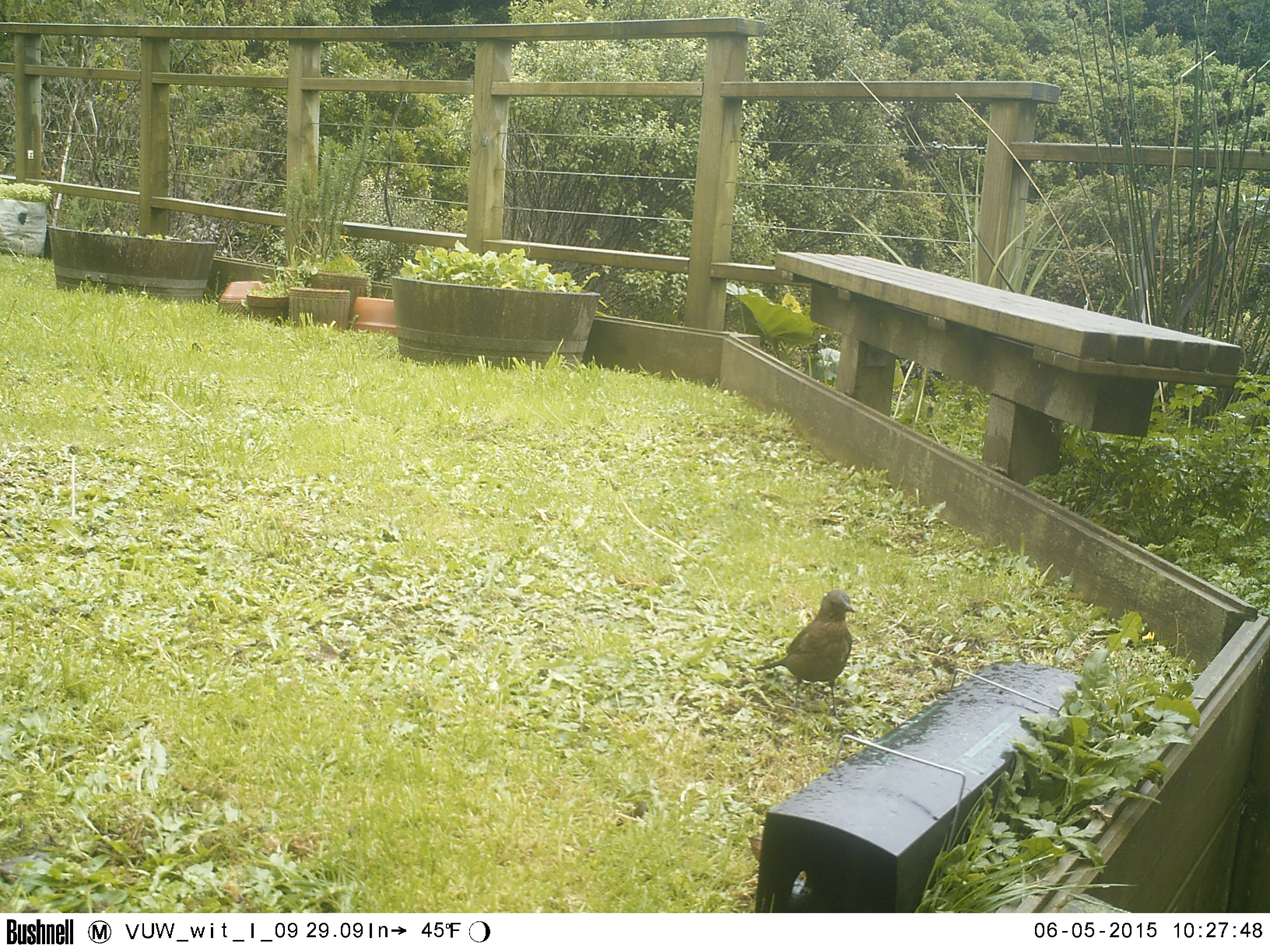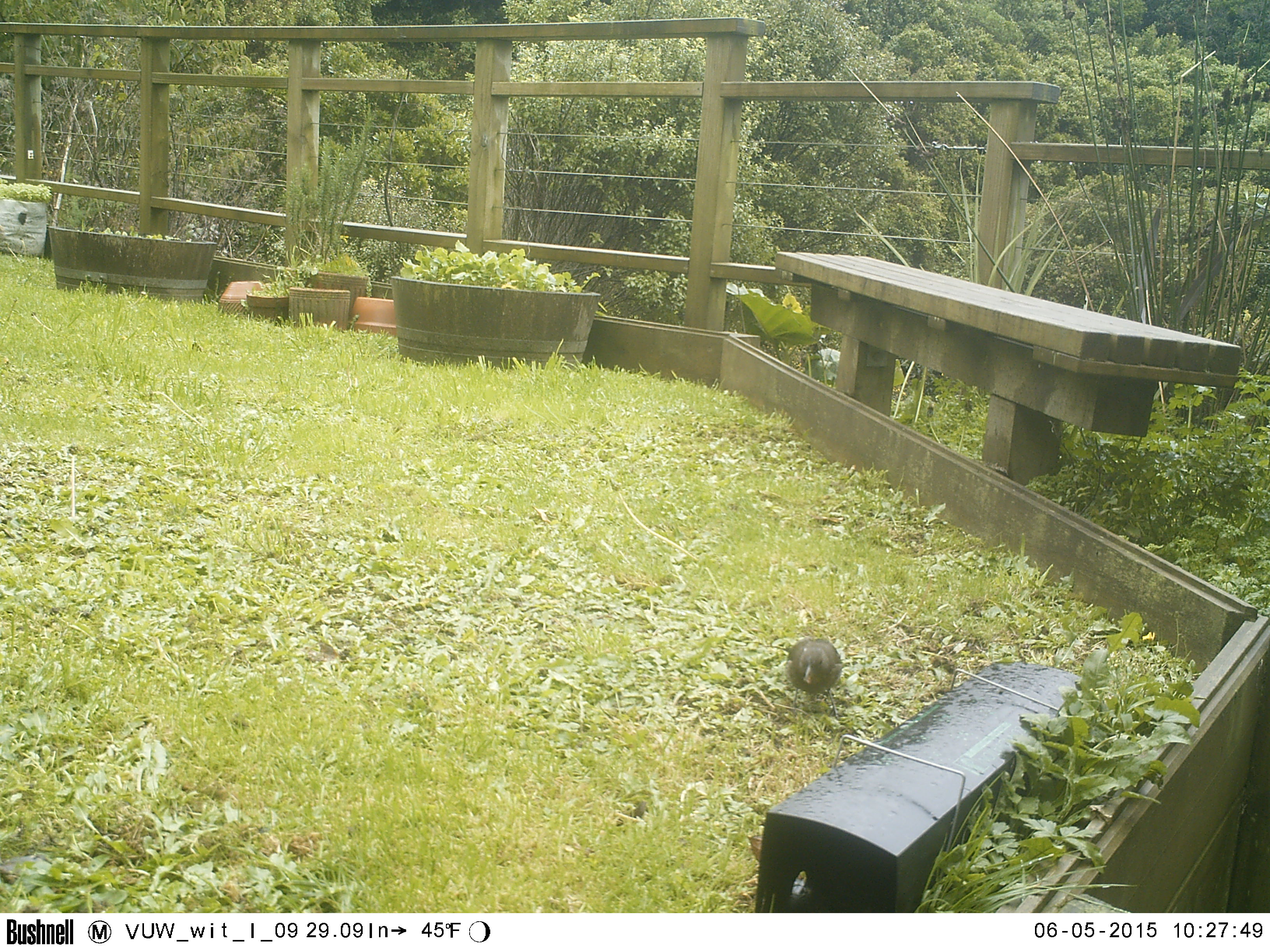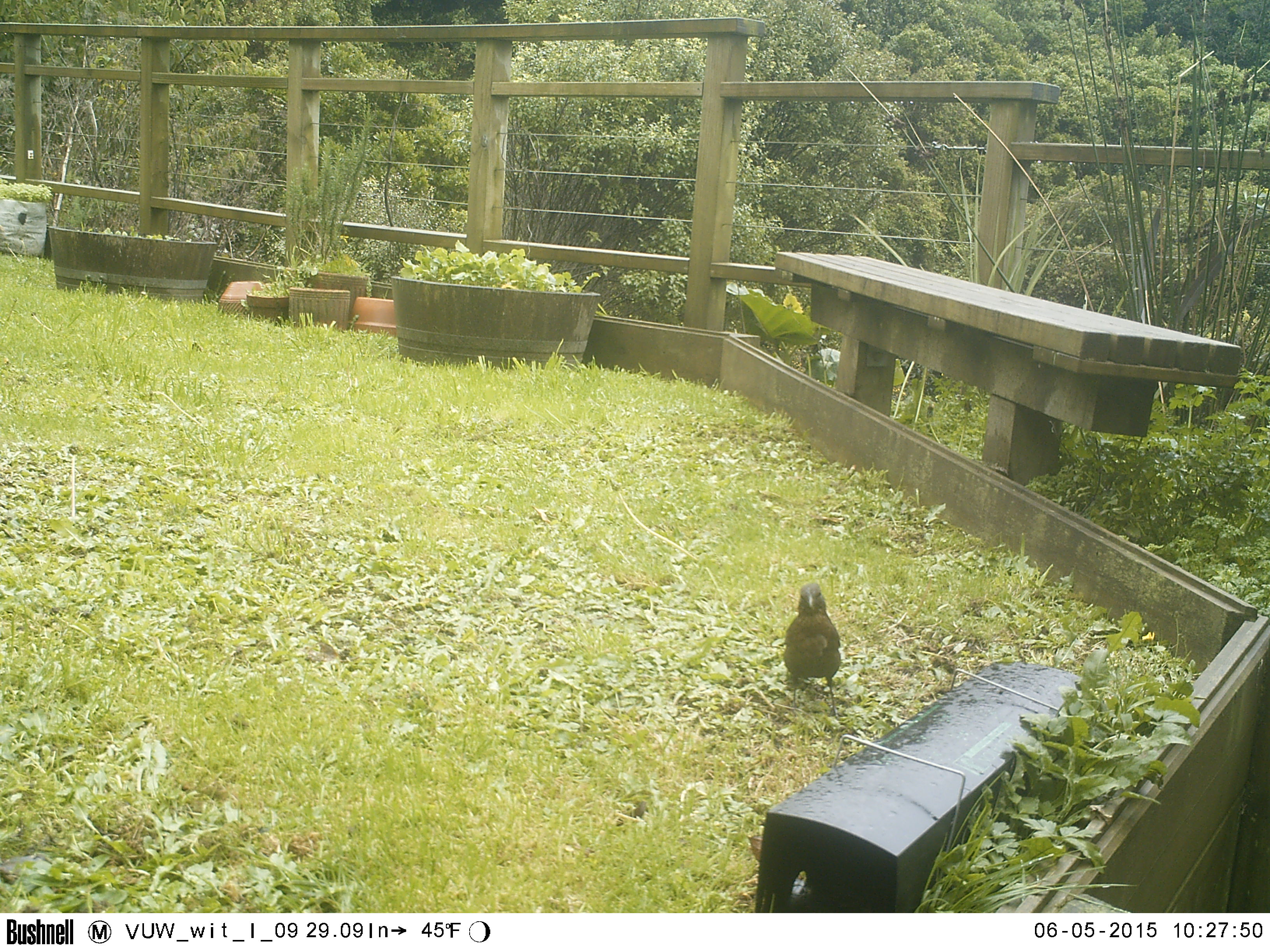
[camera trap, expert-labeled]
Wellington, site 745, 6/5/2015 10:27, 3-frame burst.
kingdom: Animalia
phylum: Chordata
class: Aves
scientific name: Aves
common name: bird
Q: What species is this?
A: Bird (Aves).